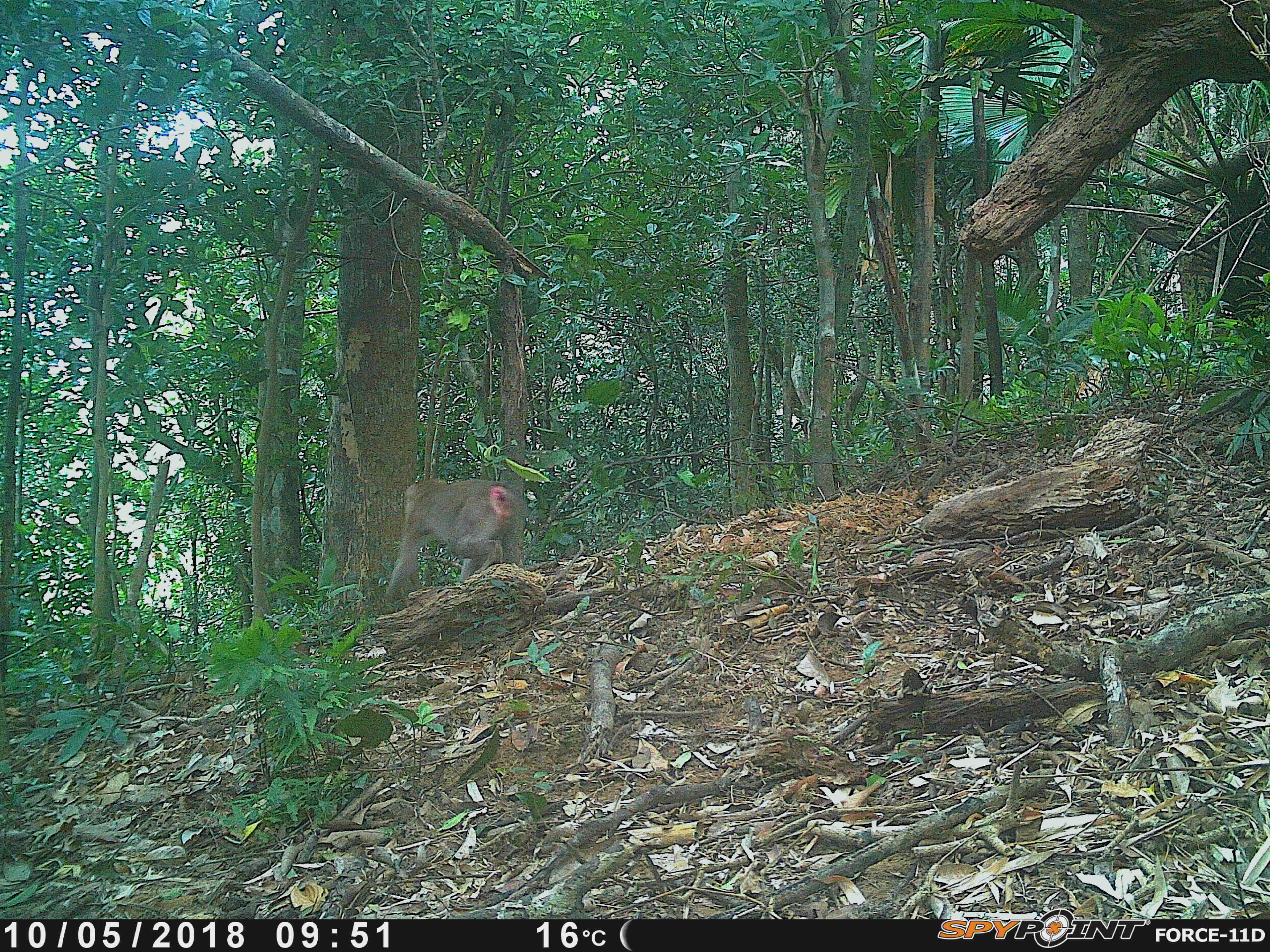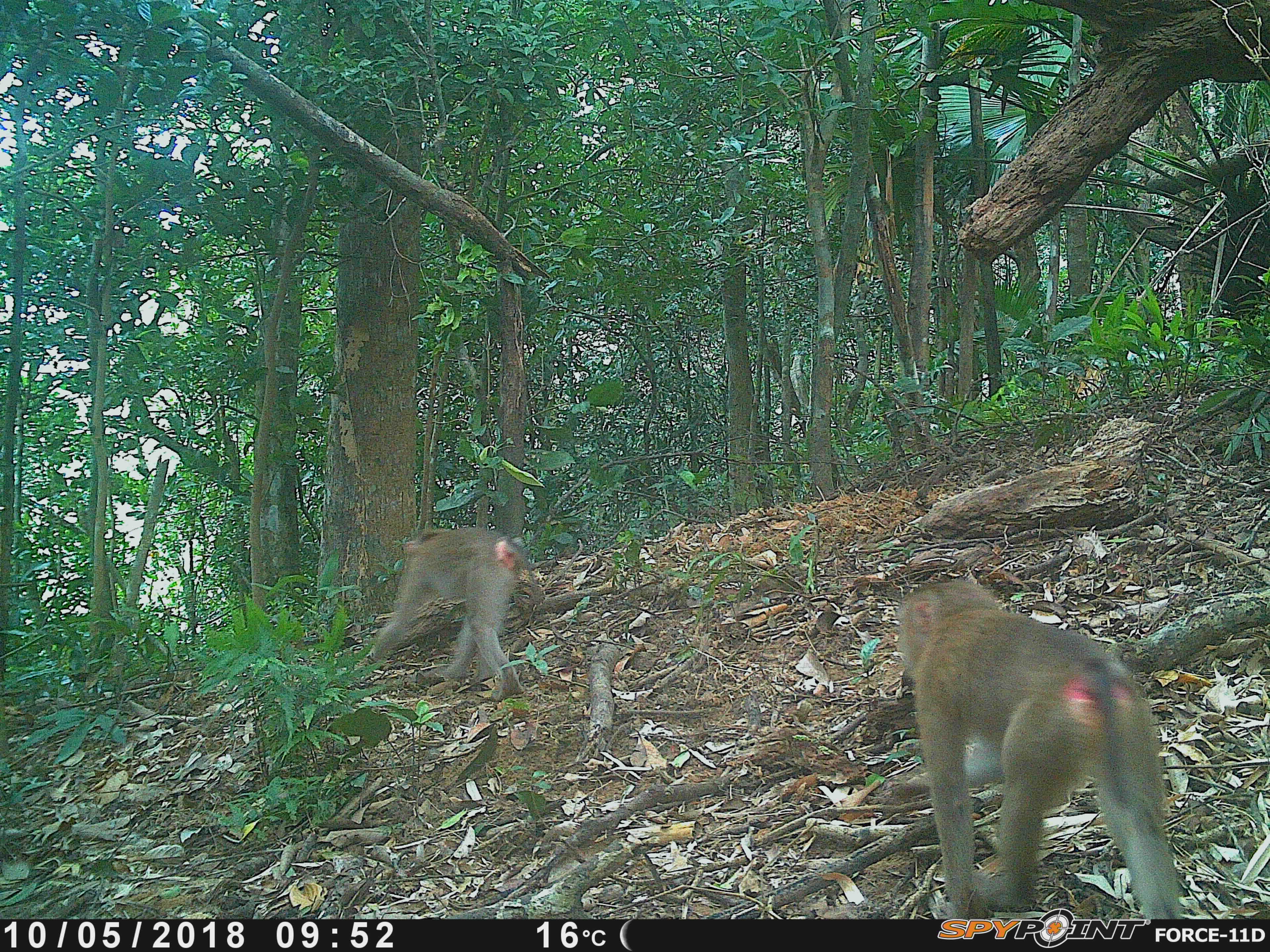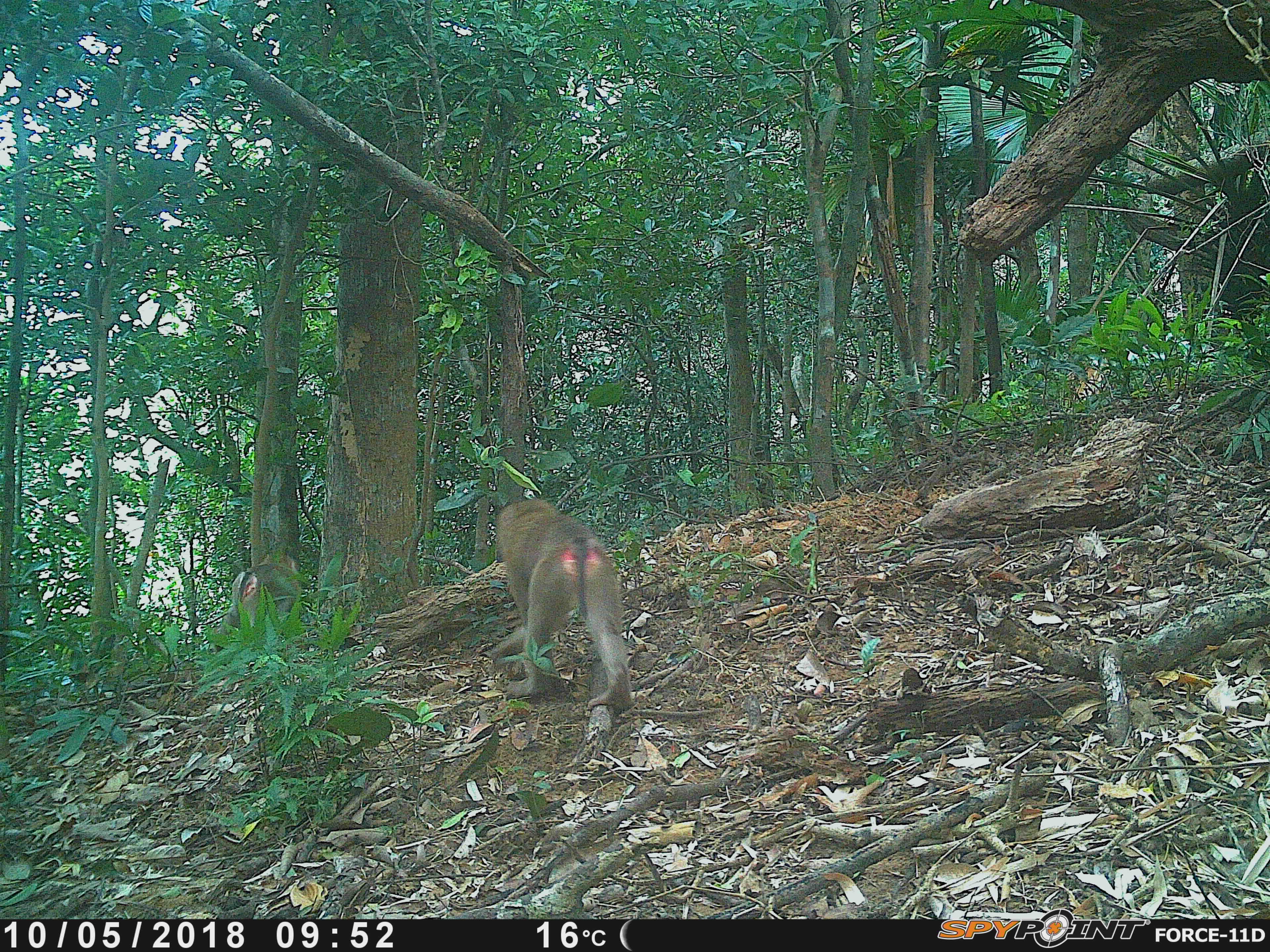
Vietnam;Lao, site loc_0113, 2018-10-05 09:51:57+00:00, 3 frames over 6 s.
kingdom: Animalia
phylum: Chordata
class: Mammalia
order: Primates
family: Cercopithecidae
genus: Macaca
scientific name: Macaca nemestrina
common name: pig-tailed macaque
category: pig tailed macaque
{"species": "pig tailed macaque (pig-tailed macaque) (Macaca nemestrina)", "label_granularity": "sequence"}